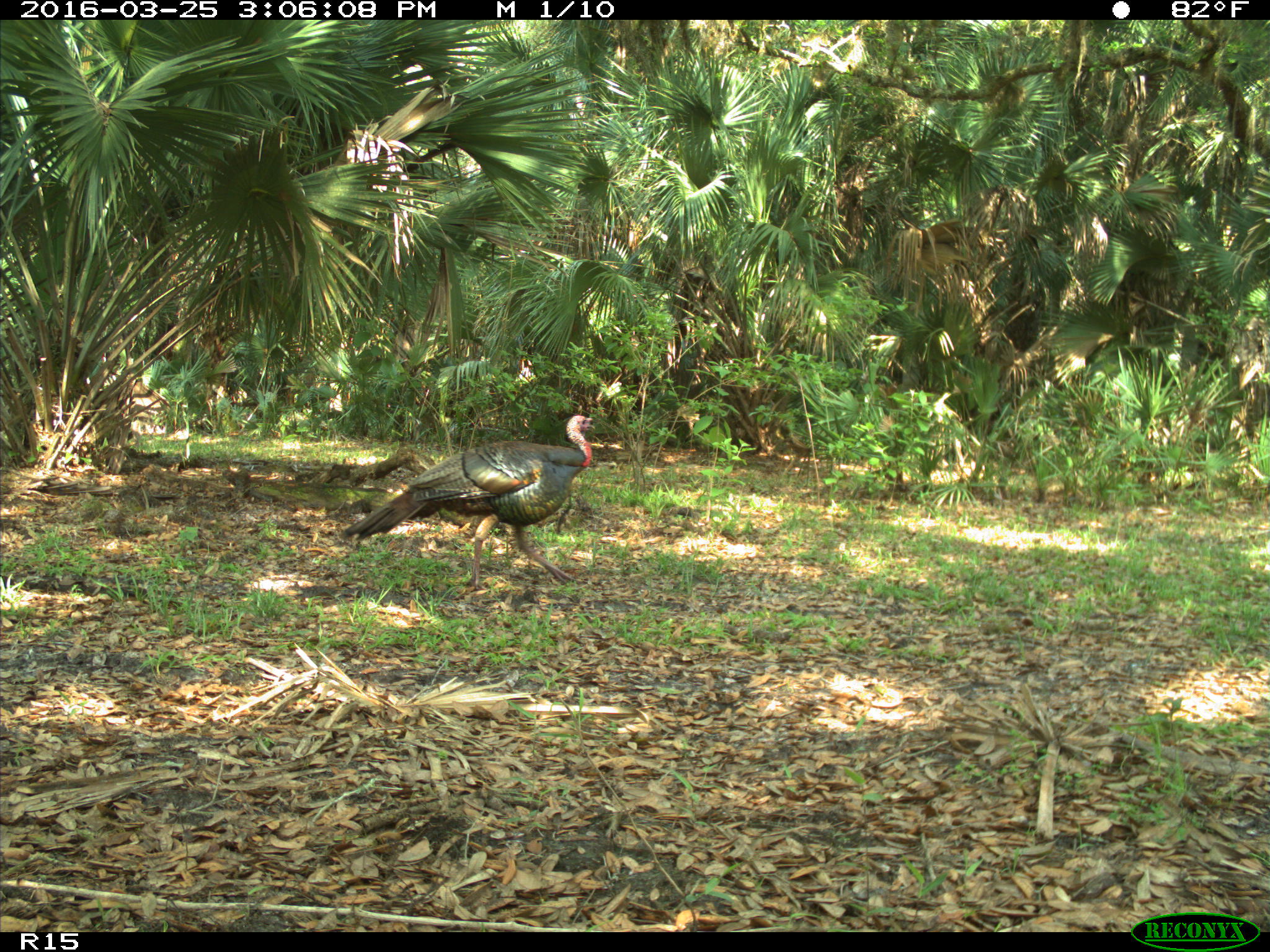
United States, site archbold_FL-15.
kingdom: Animalia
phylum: Chordata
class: Aves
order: Galliformes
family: Phasianidae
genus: Meleagris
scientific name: Meleagris gallopavo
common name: wild turkey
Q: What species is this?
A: Meleagris gallopavo (wild turkey).